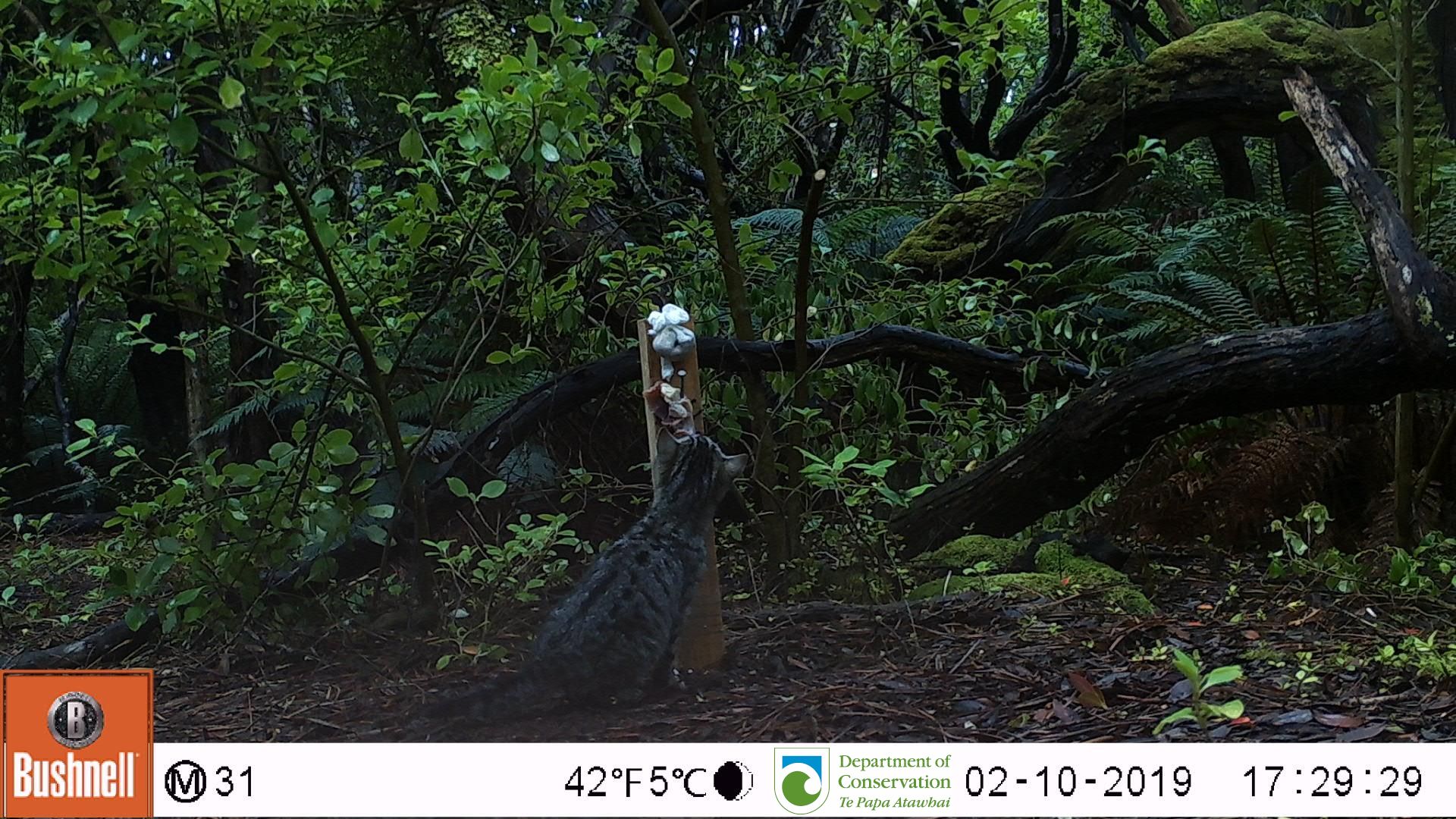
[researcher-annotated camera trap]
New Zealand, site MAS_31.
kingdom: Animalia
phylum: Chordata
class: Mammalia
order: Carnivora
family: Felidae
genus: Felis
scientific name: Felis catus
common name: domestic cat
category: cat